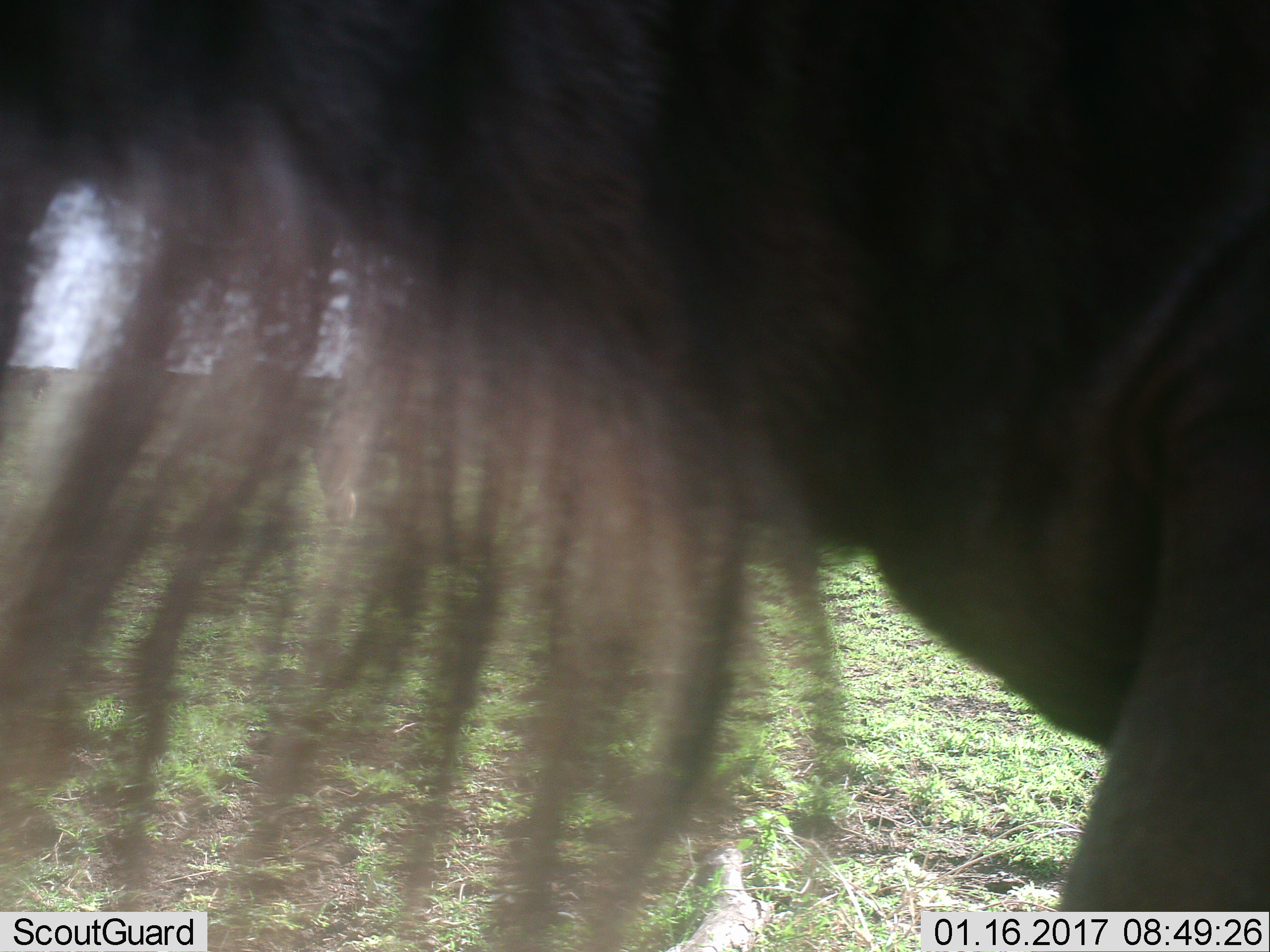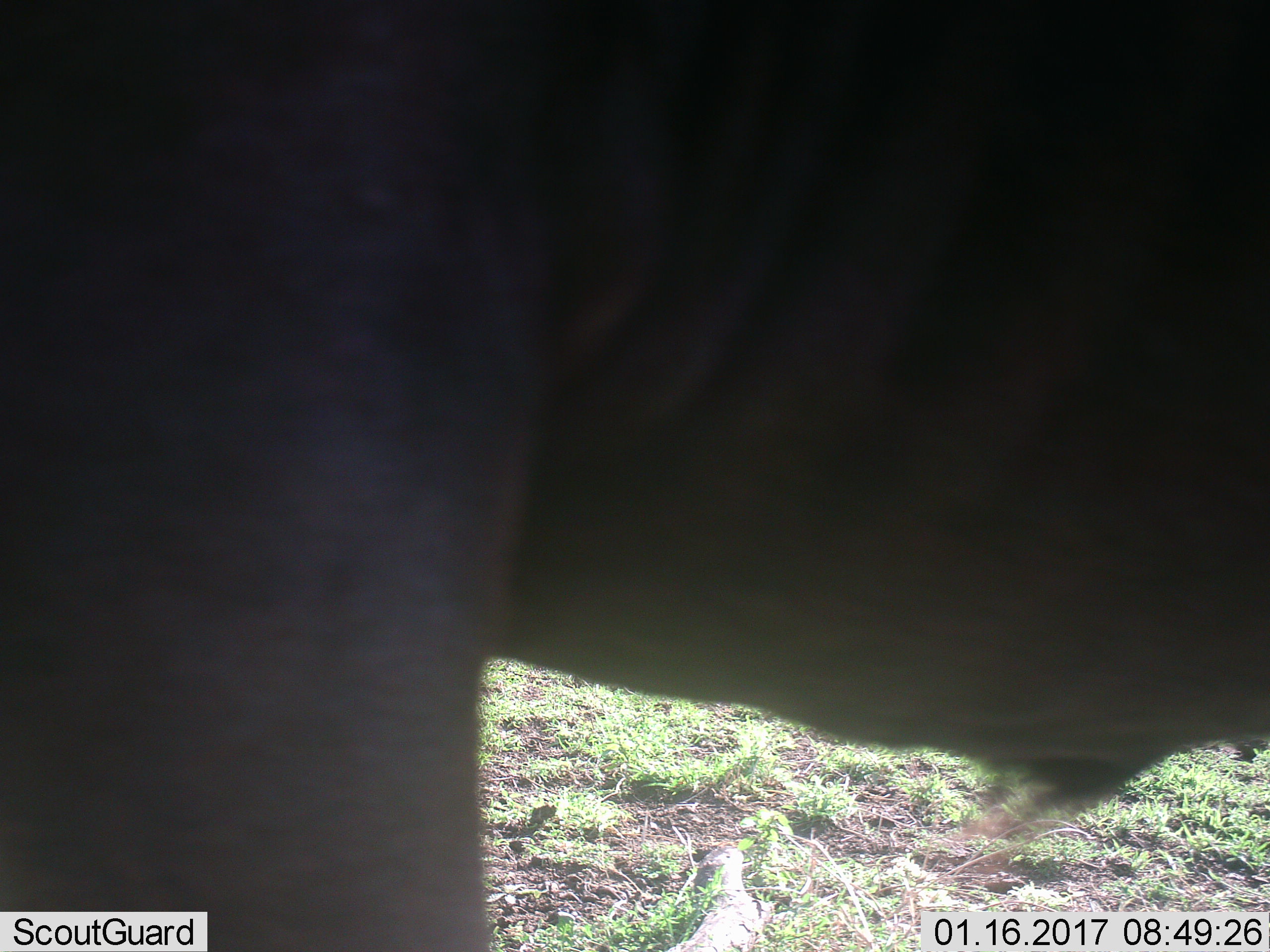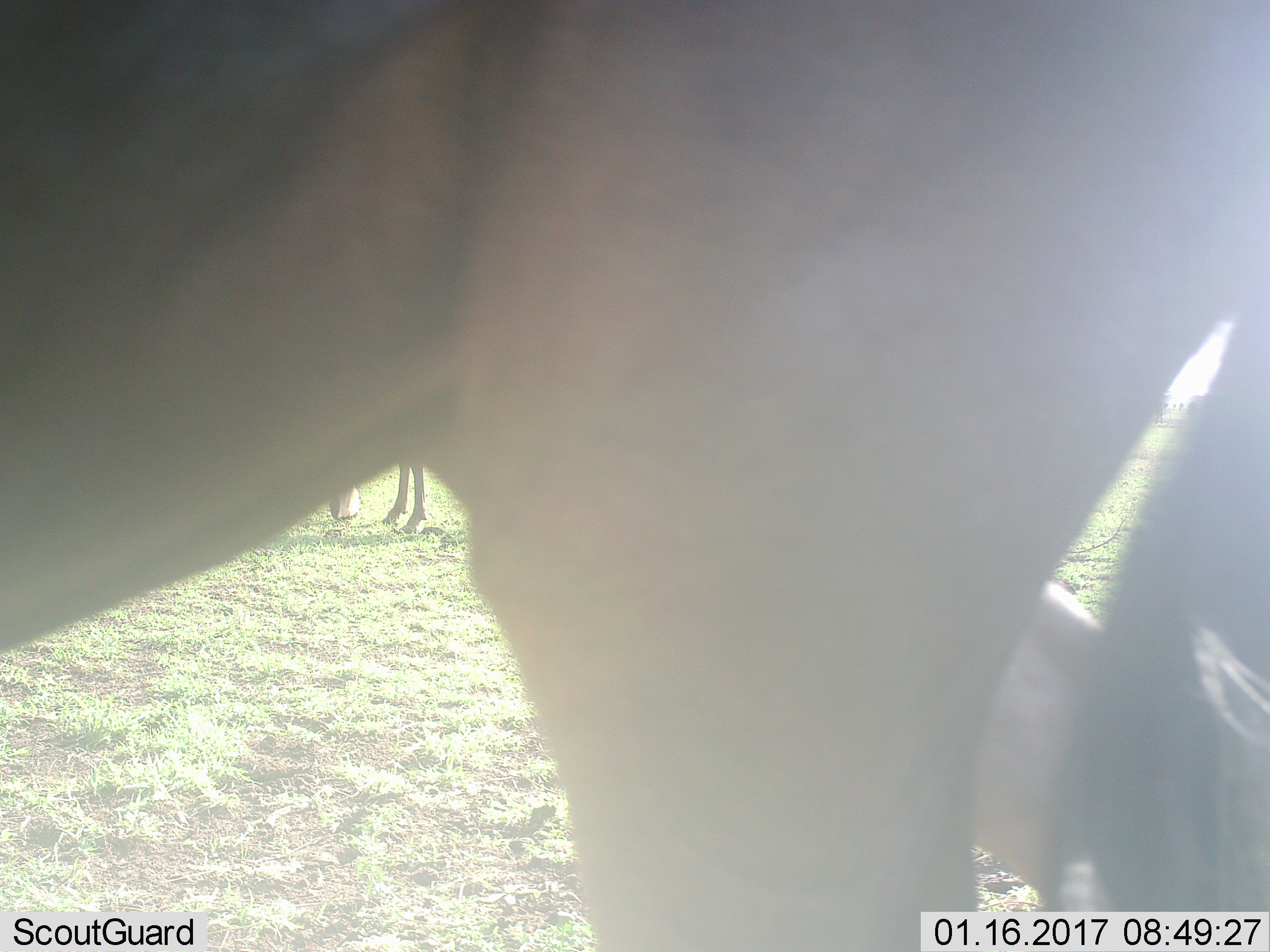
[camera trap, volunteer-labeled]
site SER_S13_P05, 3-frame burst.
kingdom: Animalia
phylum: Chordata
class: Mammalia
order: Artiodactyla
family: Bovidae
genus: Connochaetes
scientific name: Connochaetes taurinus taurinus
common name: blue wildebeest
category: wildebeestblue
Wildebeestblue (blue wildebeest) (Connochaetes taurinus taurinus), count 2. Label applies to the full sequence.